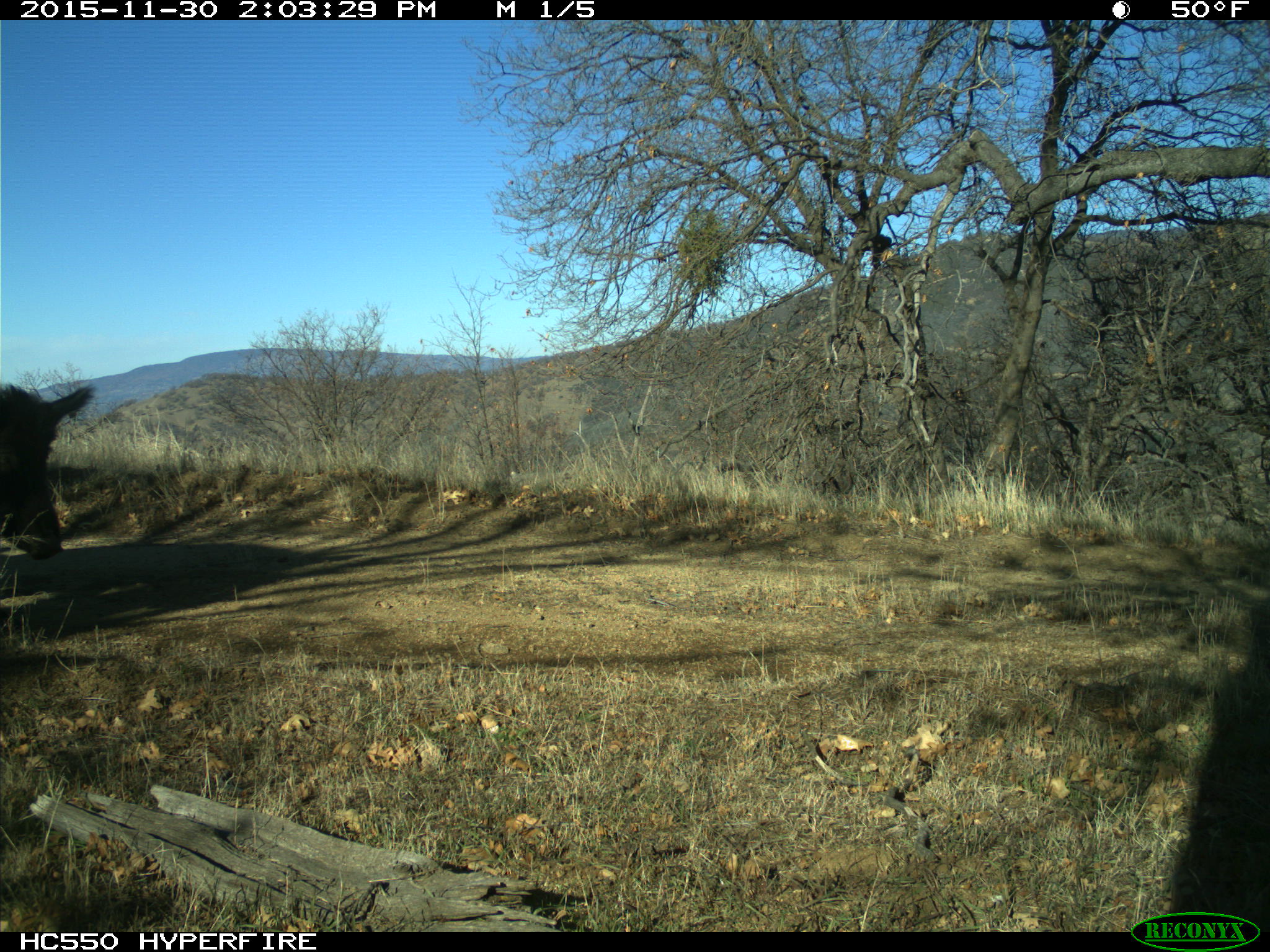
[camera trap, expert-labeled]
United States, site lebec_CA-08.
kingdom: Animalia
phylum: Chordata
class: Mammalia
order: Artiodactyla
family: Suidae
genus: Sus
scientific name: Sus scrofa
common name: wild boar